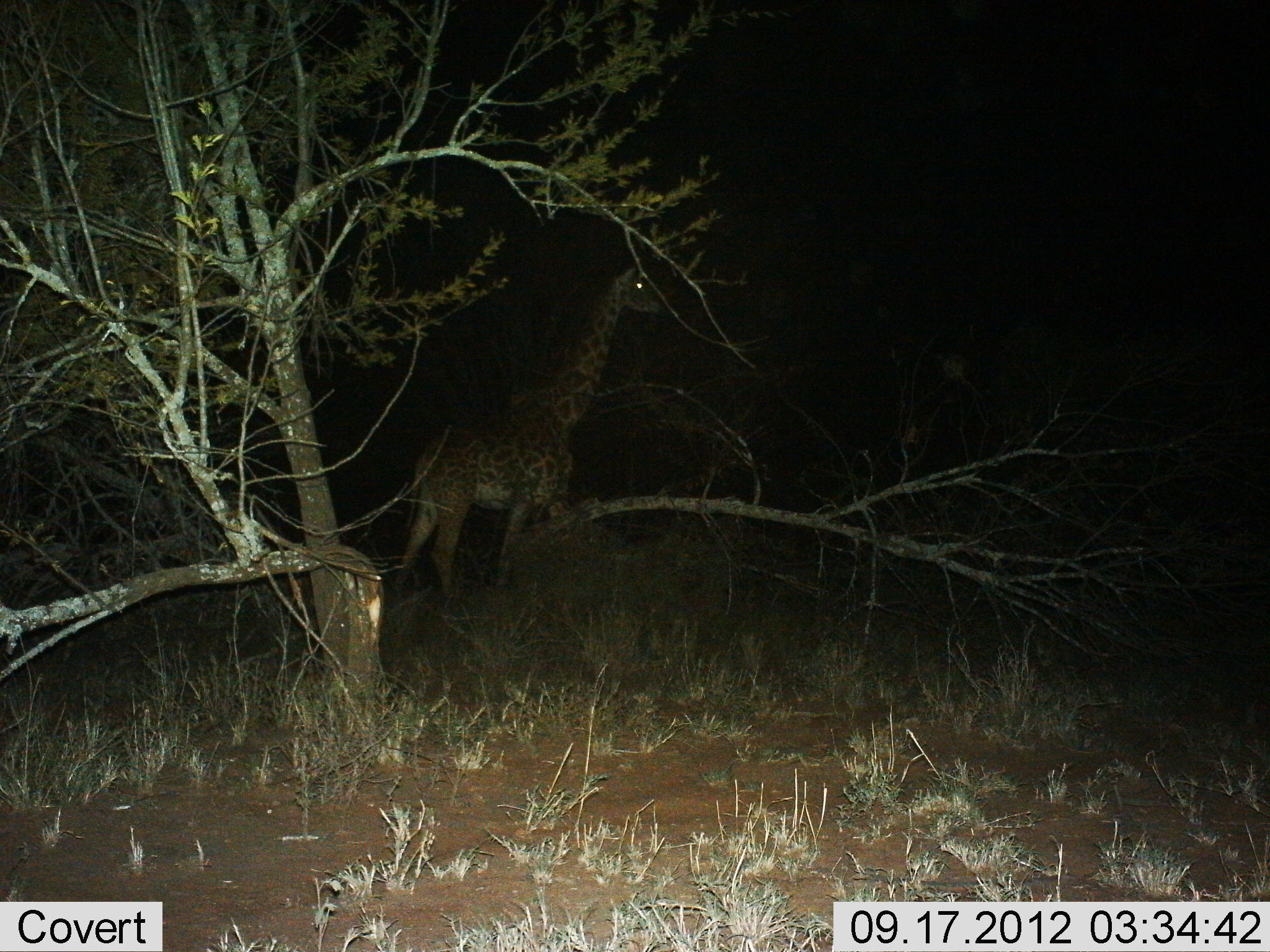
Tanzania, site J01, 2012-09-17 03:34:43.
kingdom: Animalia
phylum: Chordata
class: Mammalia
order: Artiodactyla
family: Giraffidae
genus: Giraffa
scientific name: Giraffa camelopardalis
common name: giraffe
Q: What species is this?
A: Giraffe (Giraffa camelopardalis).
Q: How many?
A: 1.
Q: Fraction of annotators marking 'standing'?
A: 30%.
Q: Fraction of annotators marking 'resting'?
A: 0%.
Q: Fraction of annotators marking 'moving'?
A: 70%.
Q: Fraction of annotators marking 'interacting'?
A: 0%.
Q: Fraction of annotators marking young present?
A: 0%.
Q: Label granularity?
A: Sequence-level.